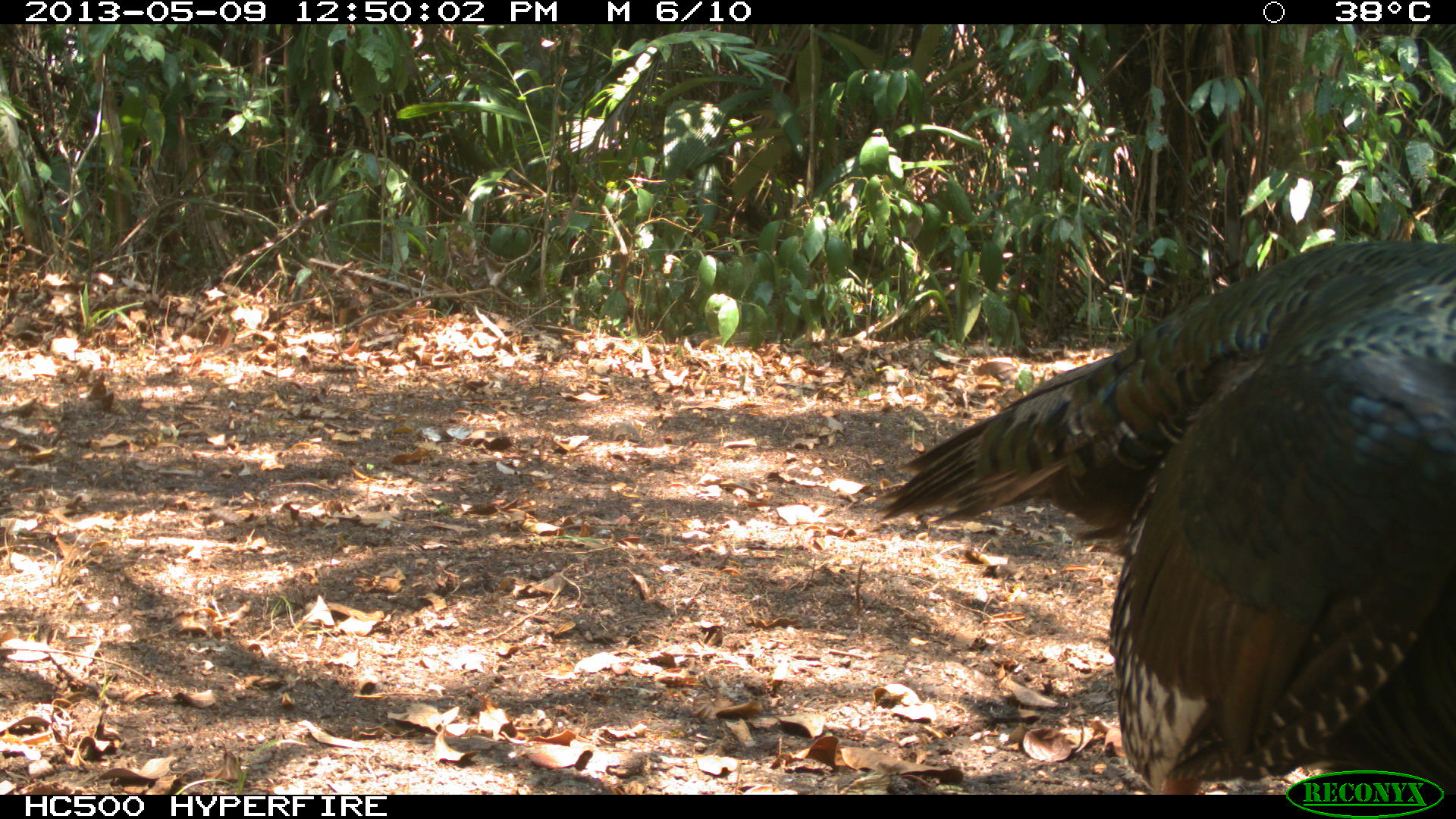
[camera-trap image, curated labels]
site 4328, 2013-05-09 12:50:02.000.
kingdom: Animalia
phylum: Chordata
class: Aves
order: Galliformes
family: Phasianidae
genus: Meleagris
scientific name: Meleagris ocellata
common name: ocellated turkey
Meleagris ocellata (ocellated turkey), count 1, sex male.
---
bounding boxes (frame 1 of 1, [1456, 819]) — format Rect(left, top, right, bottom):
meleagris ocellata: Rect(873, 237, 1456, 791)